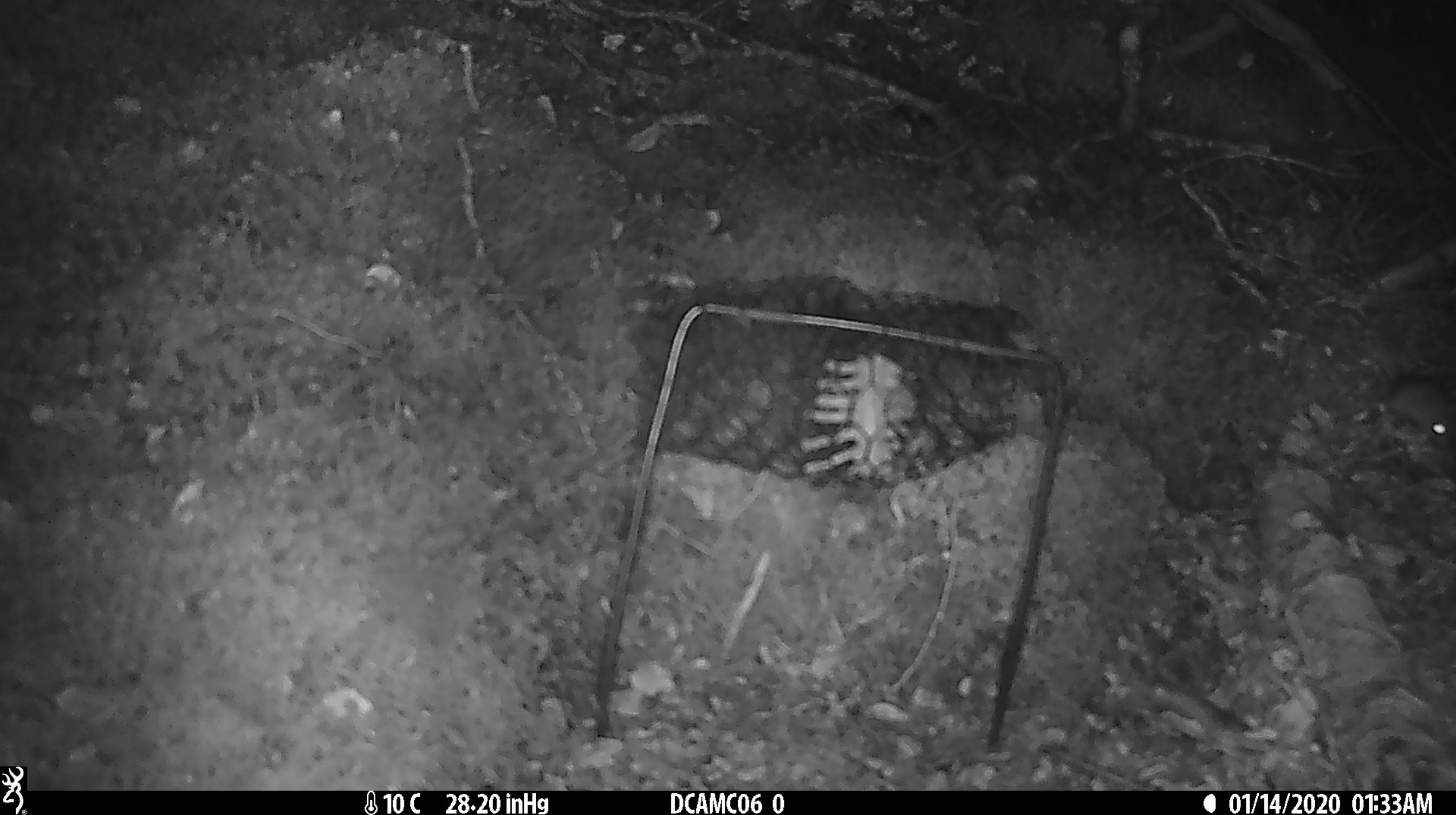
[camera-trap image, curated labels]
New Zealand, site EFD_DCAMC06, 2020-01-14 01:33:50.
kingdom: Animalia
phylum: Chordata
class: Mammalia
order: Rodentia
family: Muridae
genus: Mus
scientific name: Mus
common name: mouse